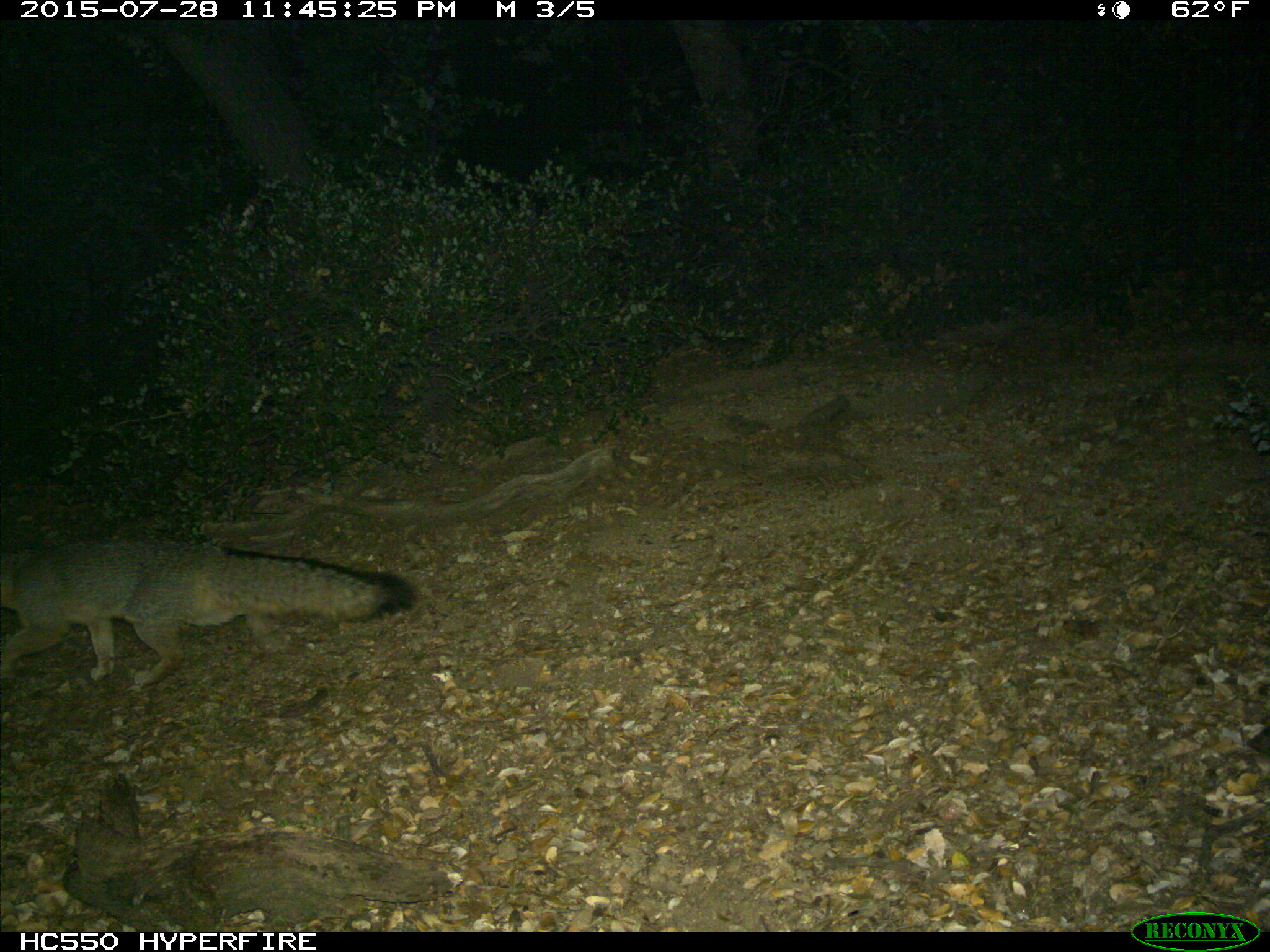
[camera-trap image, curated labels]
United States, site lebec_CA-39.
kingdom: Animalia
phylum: Chordata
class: Mammalia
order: Carnivora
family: Canidae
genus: Urocyon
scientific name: Urocyon cinereoargenteus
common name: gray fox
Urocyon cinereoargenteus (gray fox).